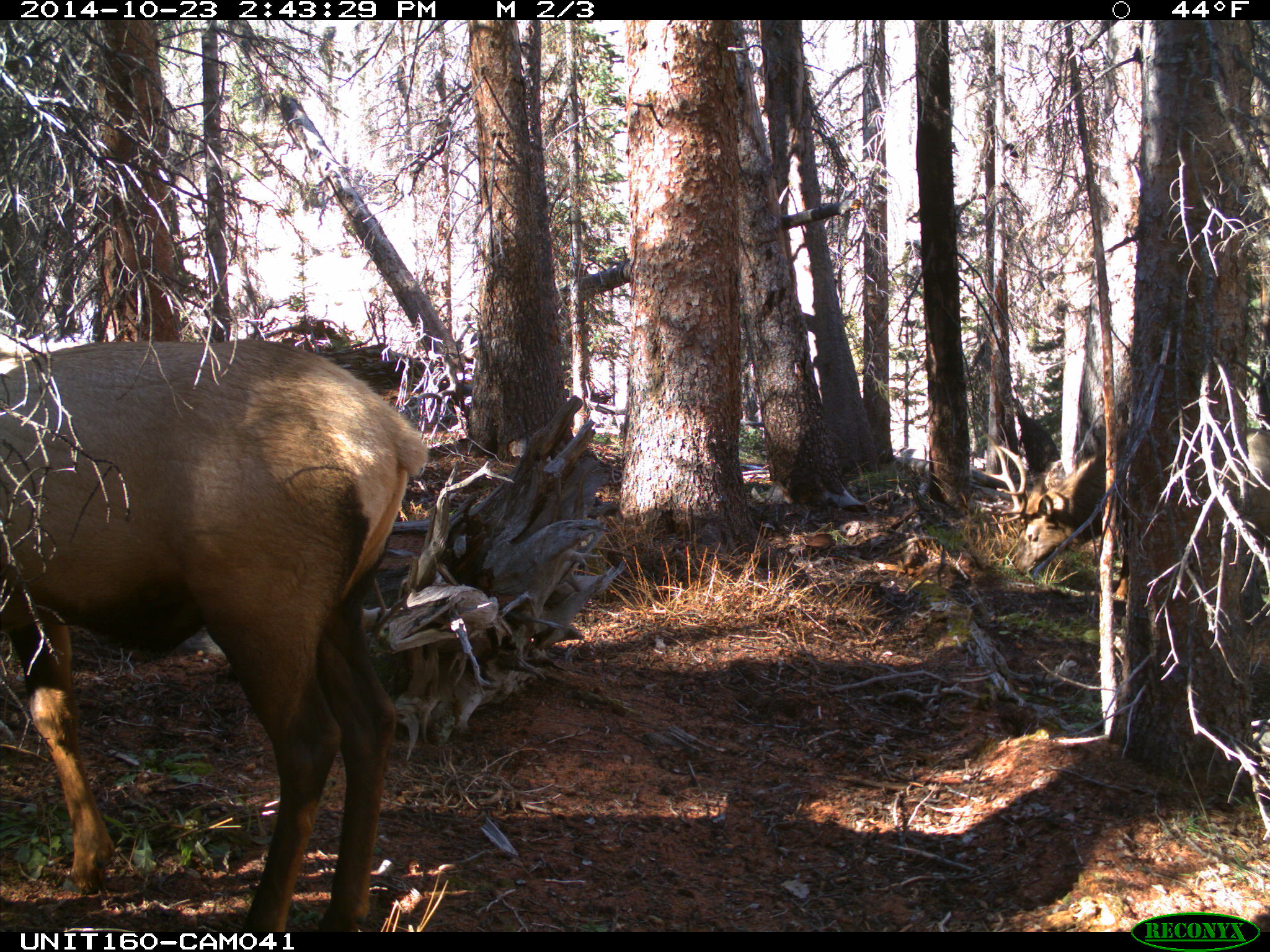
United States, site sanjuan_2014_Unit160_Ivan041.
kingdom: Animalia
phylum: Chordata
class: Mammalia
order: Artiodactyla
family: Cervidae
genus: Cervus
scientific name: Cervus elaphus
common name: red deer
Cervus elaphus (red deer).